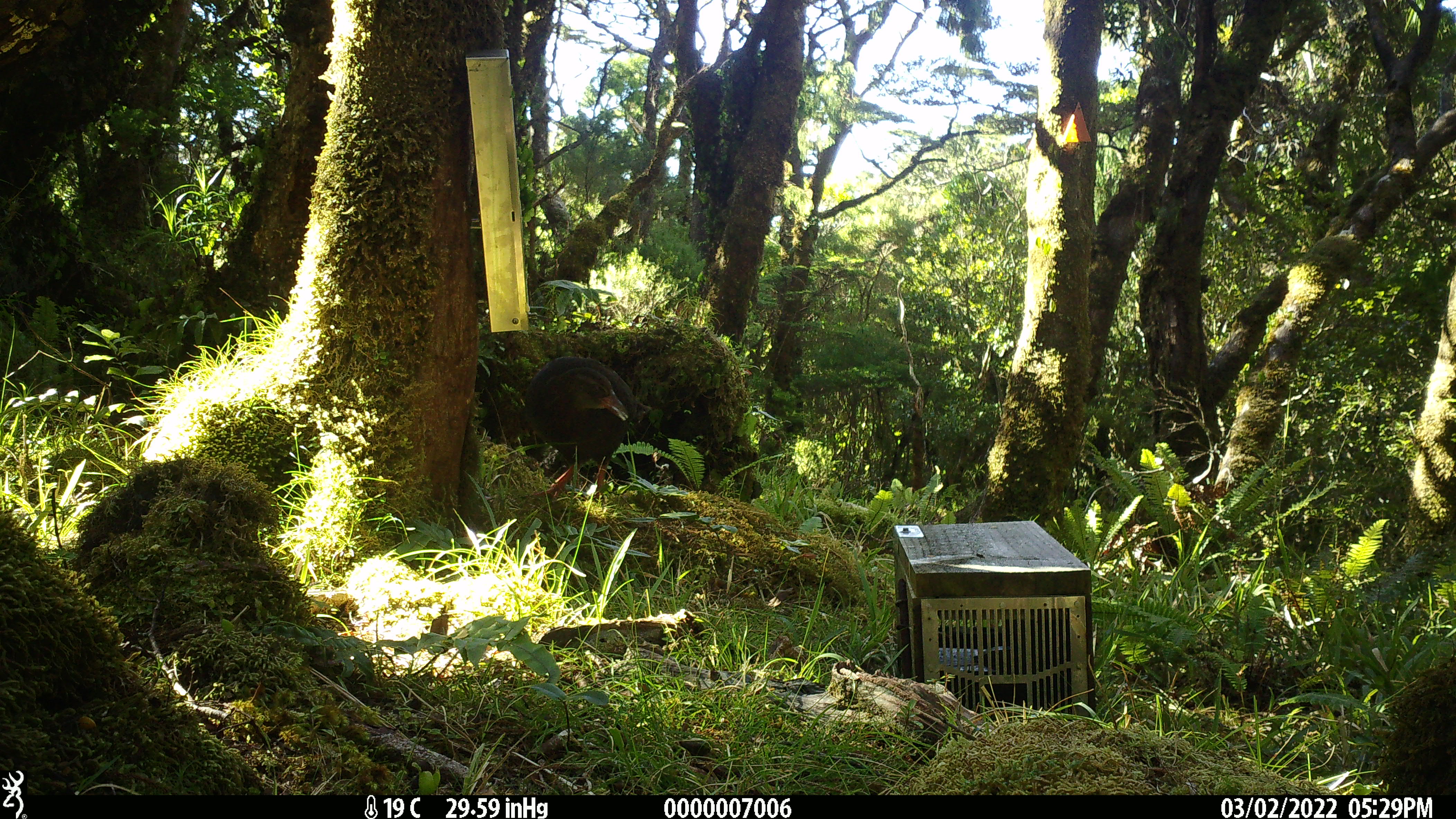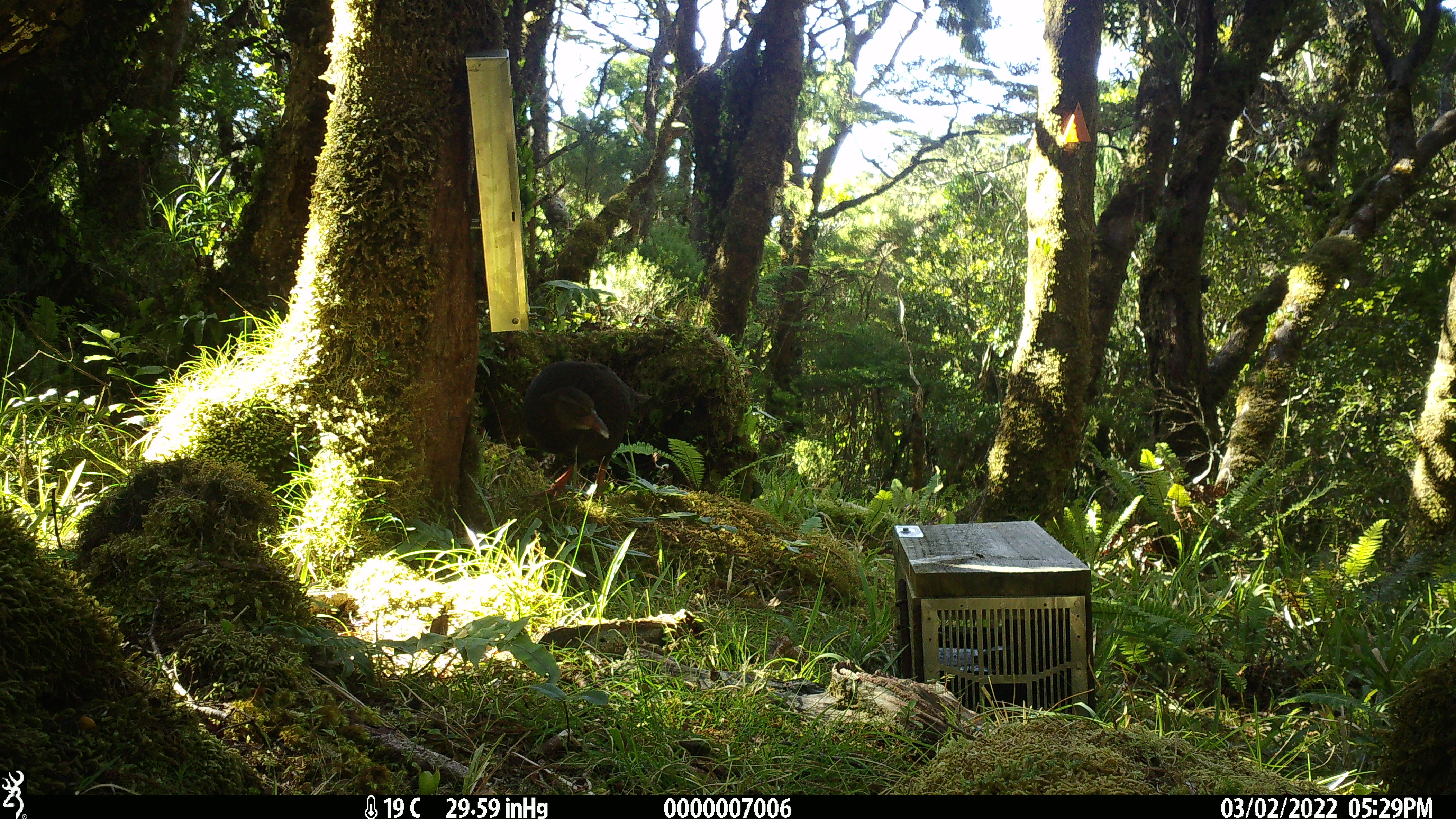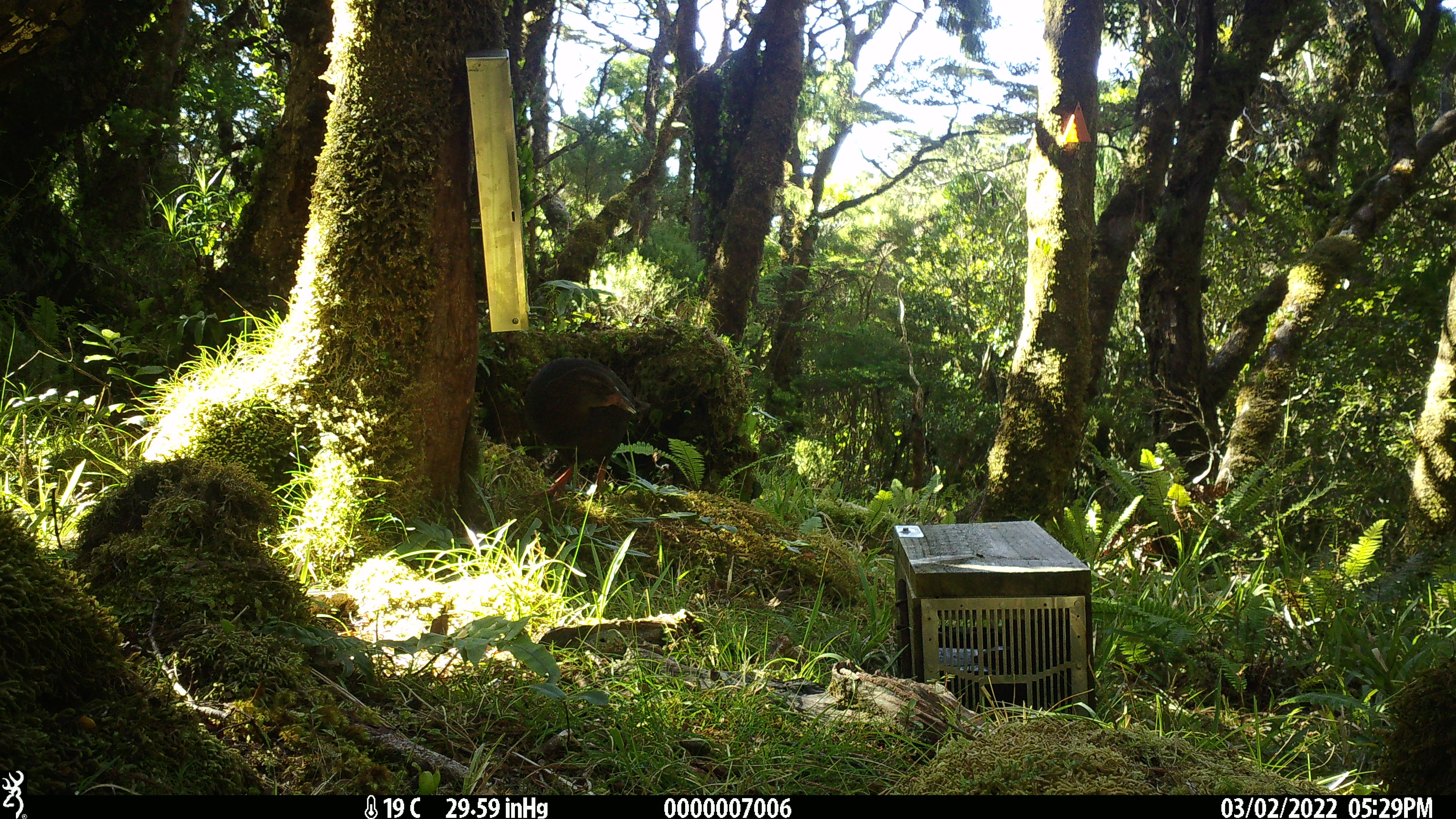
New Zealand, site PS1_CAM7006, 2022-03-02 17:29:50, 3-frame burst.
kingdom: Animalia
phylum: Chordata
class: Aves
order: Gruiformes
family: Rallidae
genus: Gallirallus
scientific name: Gallirallus australis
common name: weka